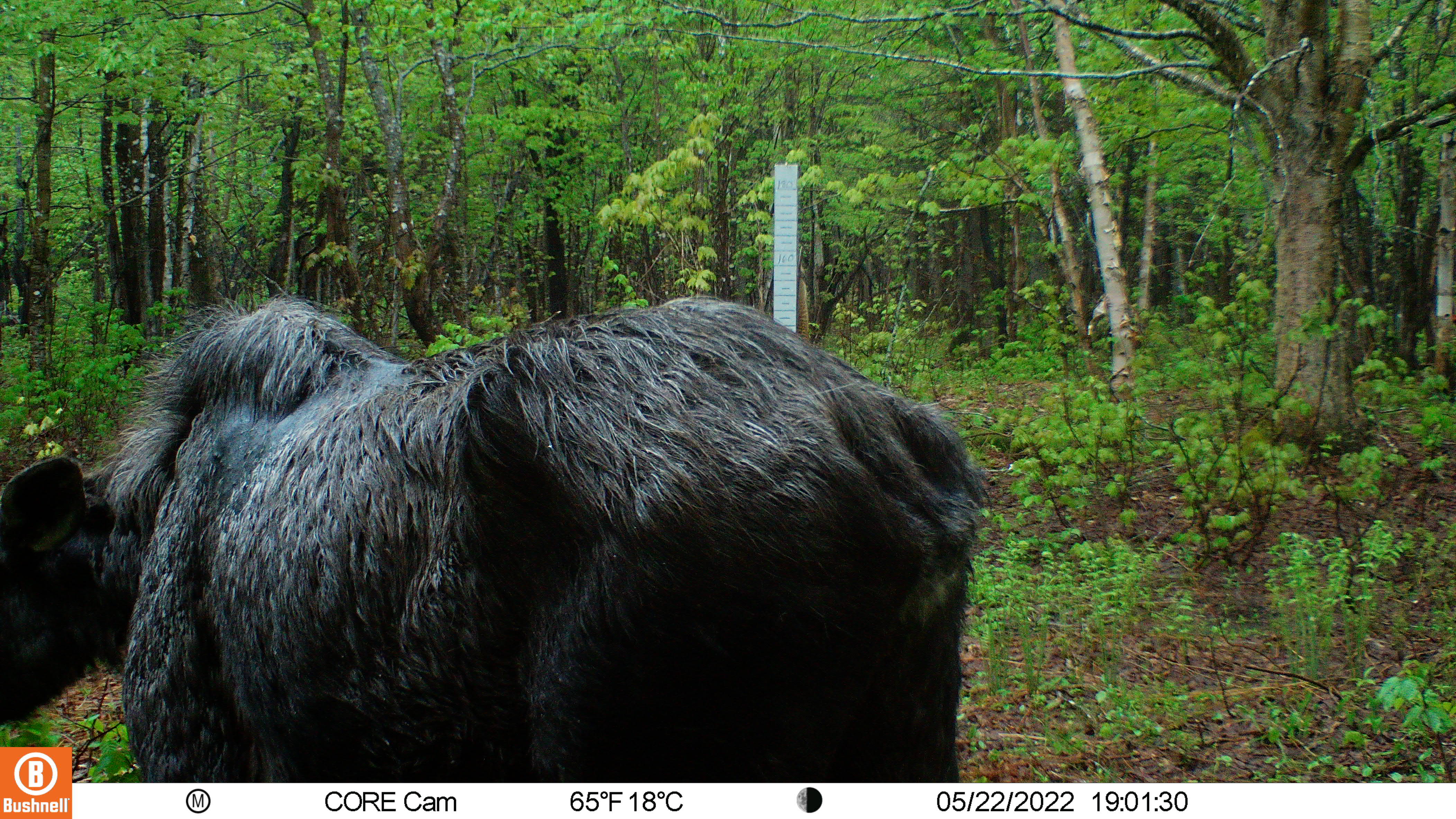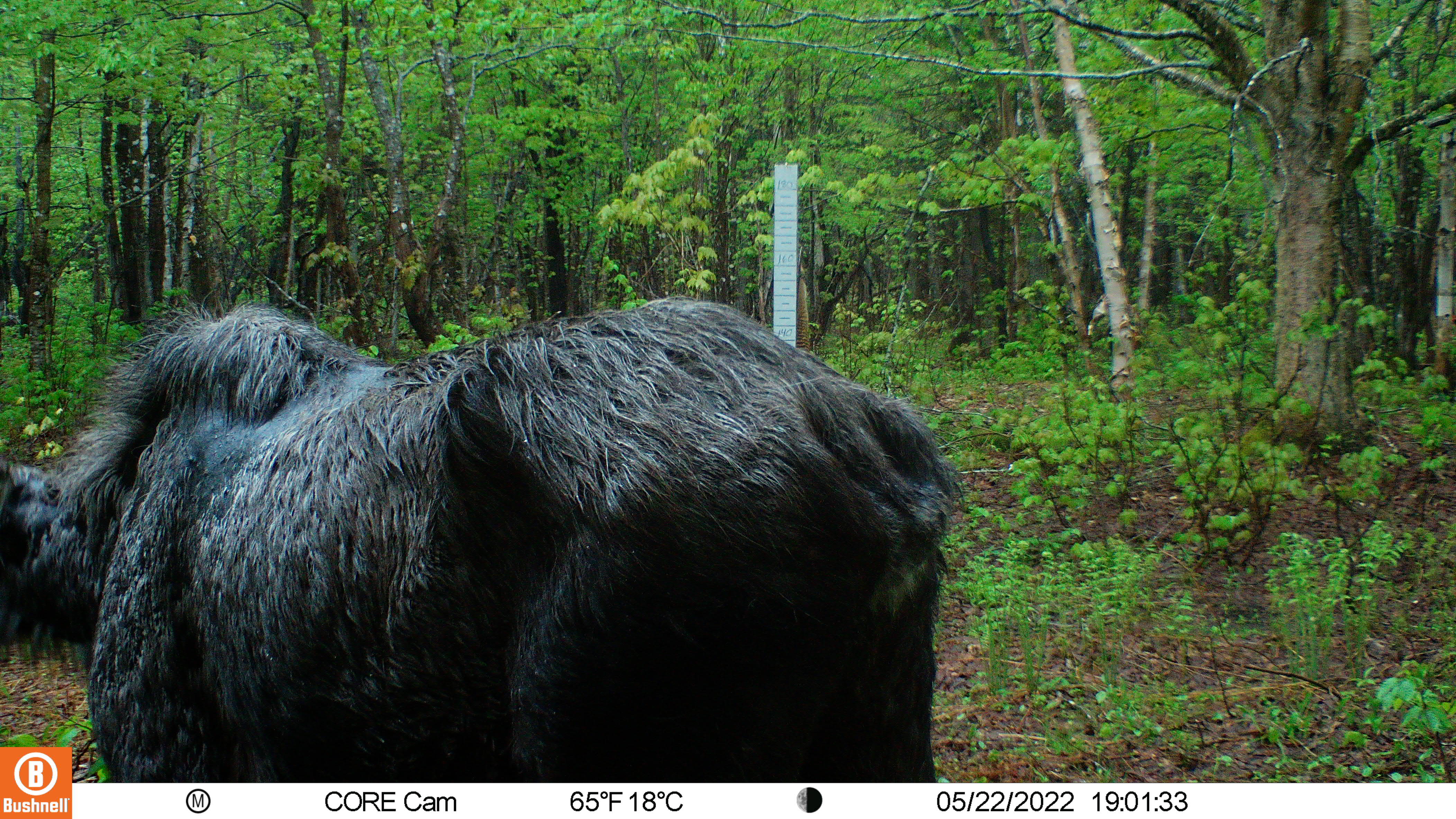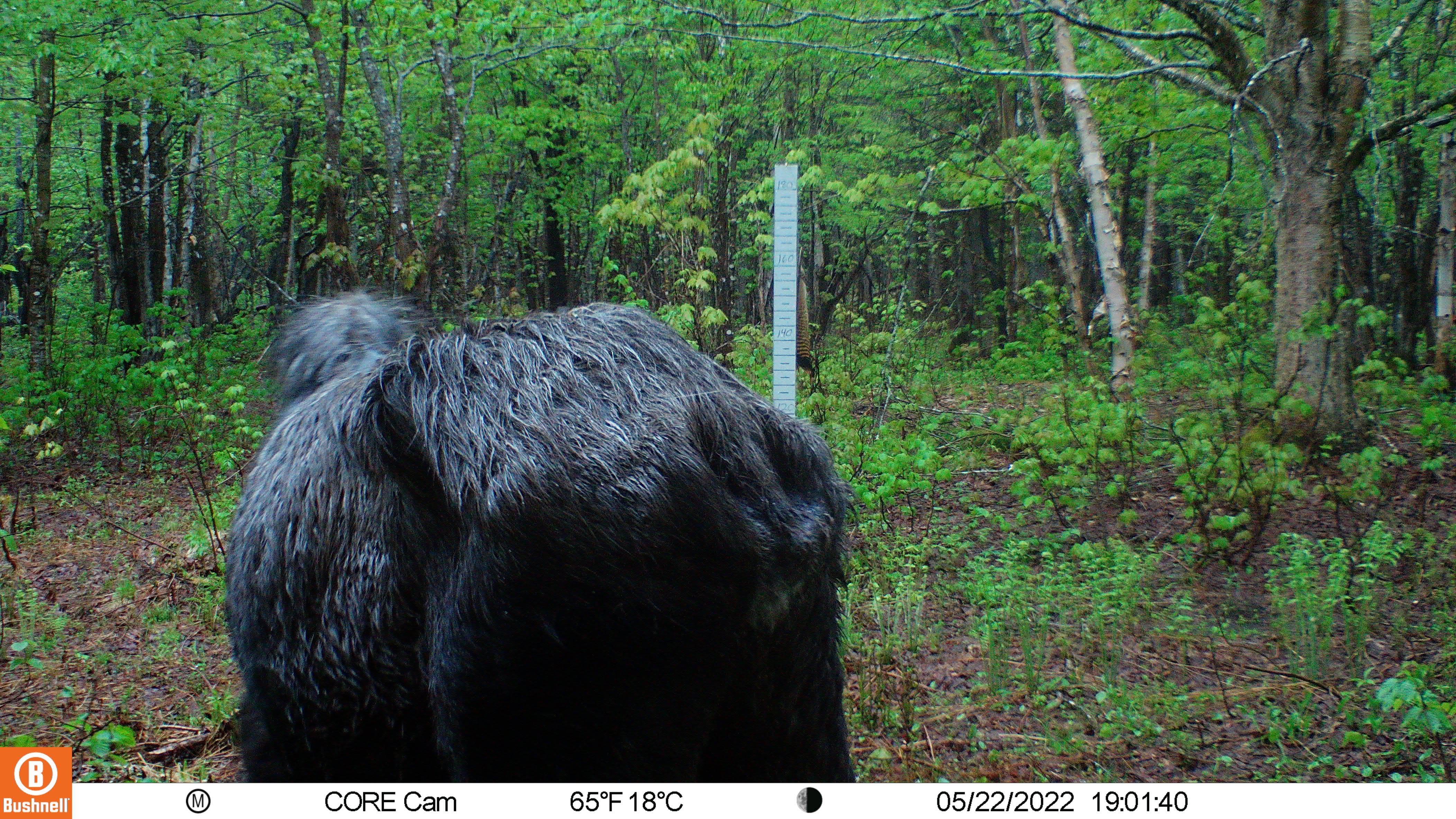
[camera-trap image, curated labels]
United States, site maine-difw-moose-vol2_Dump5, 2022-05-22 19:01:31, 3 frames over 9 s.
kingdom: Animalia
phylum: Chordata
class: Mammalia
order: Artiodactyla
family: Cervidae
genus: Alces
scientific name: Alces alces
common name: moose